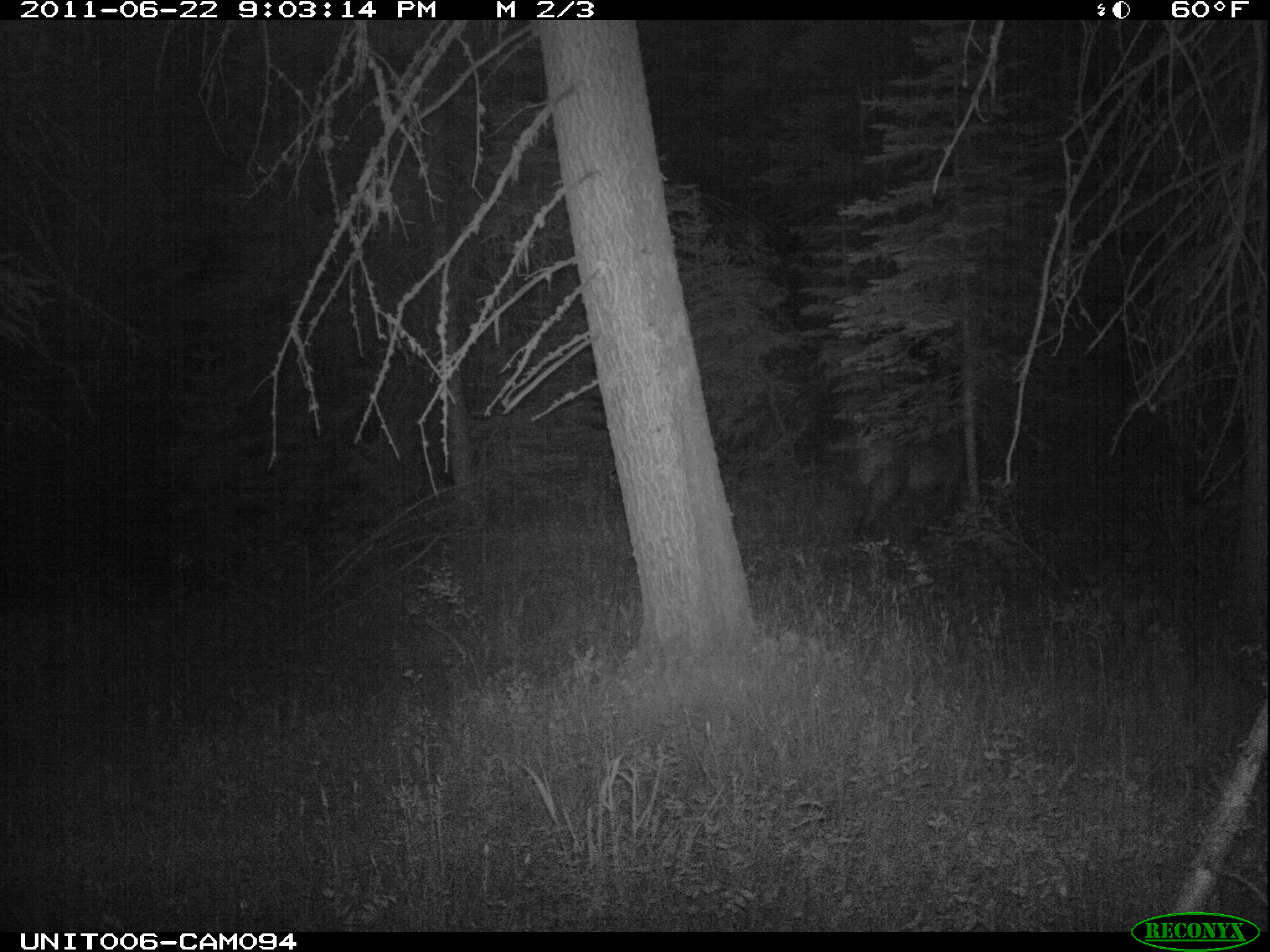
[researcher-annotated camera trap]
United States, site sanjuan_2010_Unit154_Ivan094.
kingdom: Animalia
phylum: Chordata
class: Mammalia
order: Artiodactyla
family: Cervidae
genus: Cervus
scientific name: Cervus elaphus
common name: red deer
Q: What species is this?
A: Cervus elaphus (red deer).